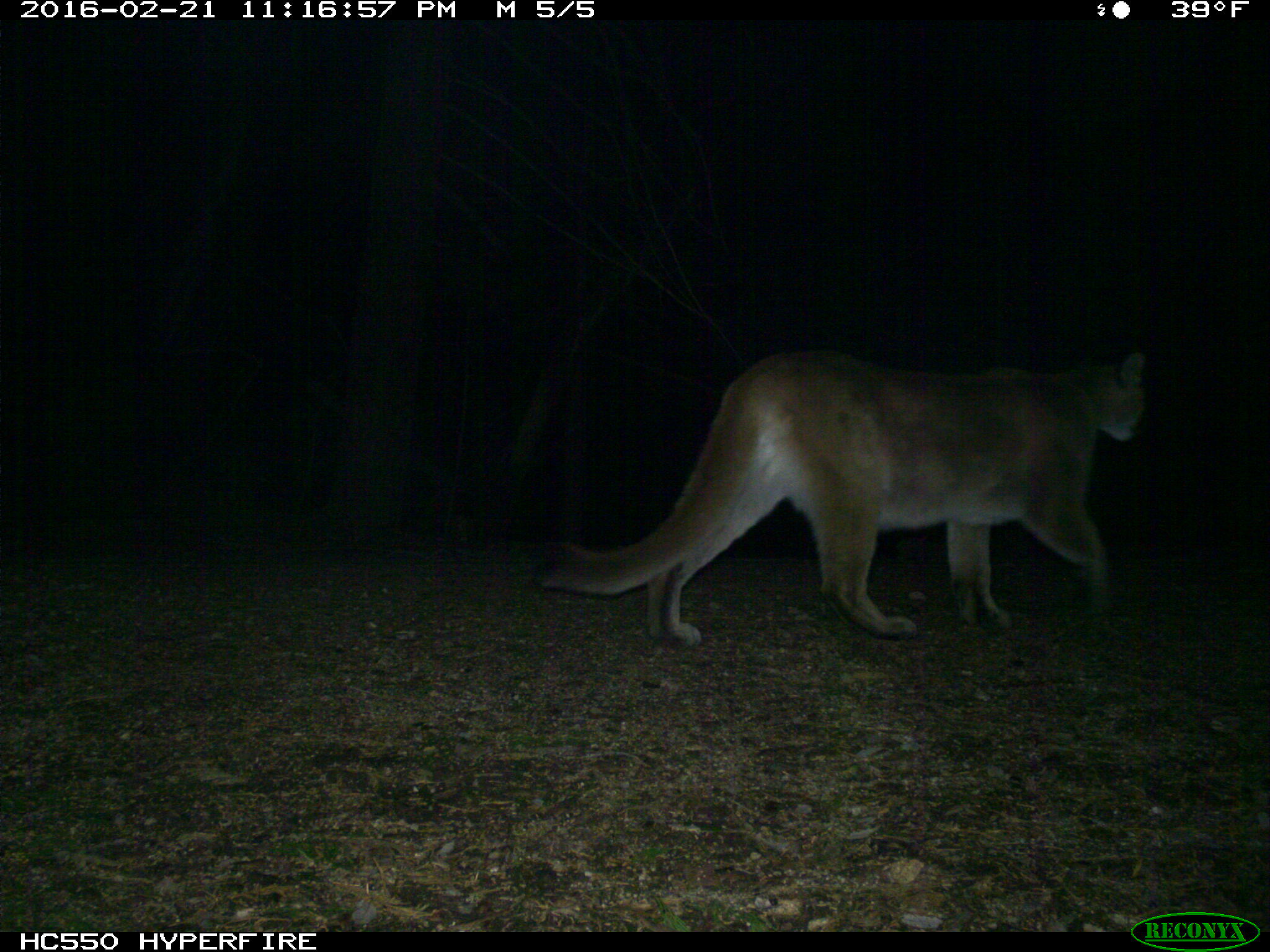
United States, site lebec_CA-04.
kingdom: Animalia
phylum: Chordata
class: Mammalia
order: Carnivora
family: Felidae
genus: Puma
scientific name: Puma concolor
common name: mountain lion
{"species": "Puma concolor (mountain lion)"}